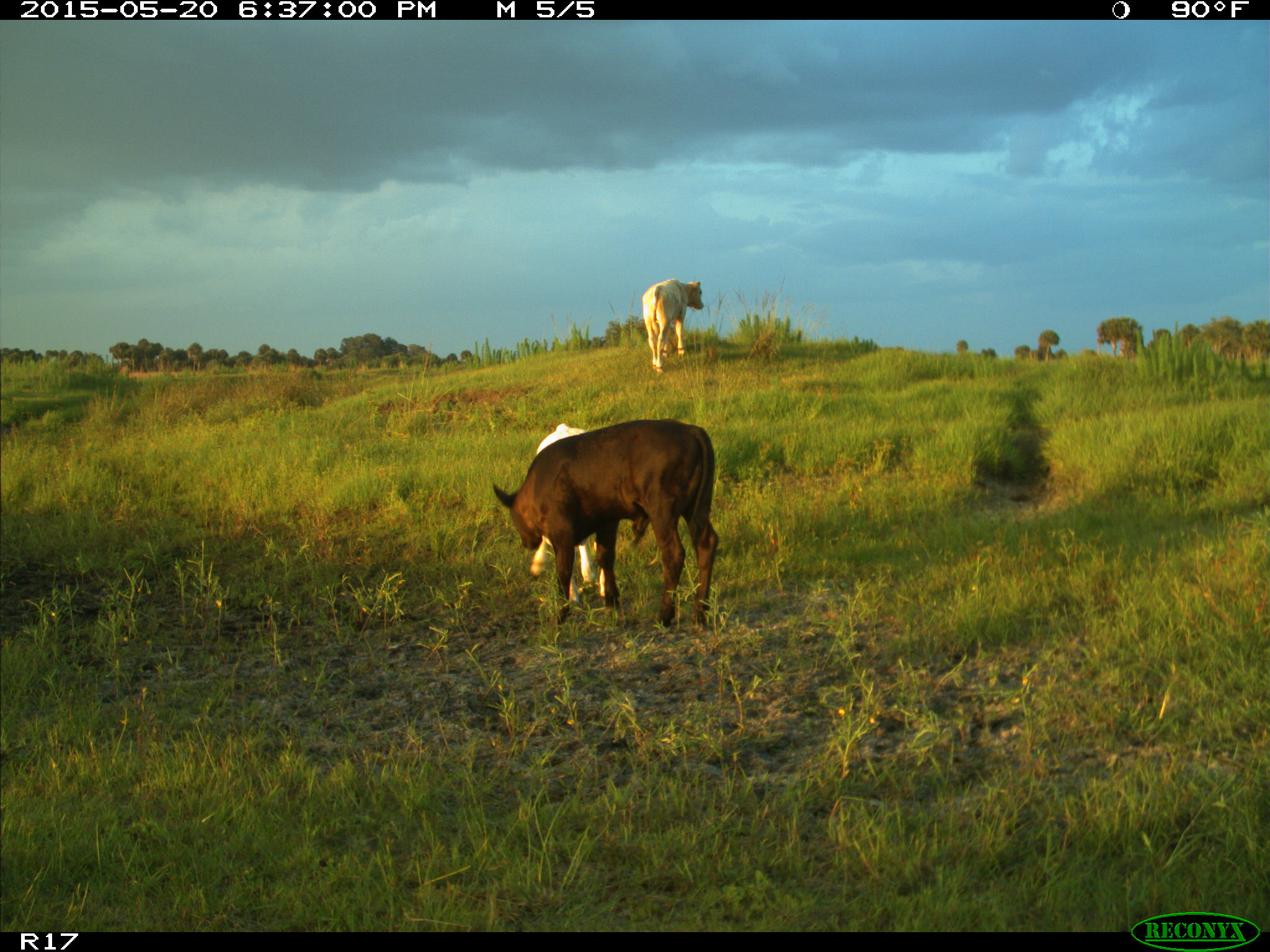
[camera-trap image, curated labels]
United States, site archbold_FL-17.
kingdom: Animalia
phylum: Chordata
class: Mammalia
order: Artiodactyla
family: Bovidae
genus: Bos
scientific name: Bos taurus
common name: domestic cow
Bos taurus (domestic cow).